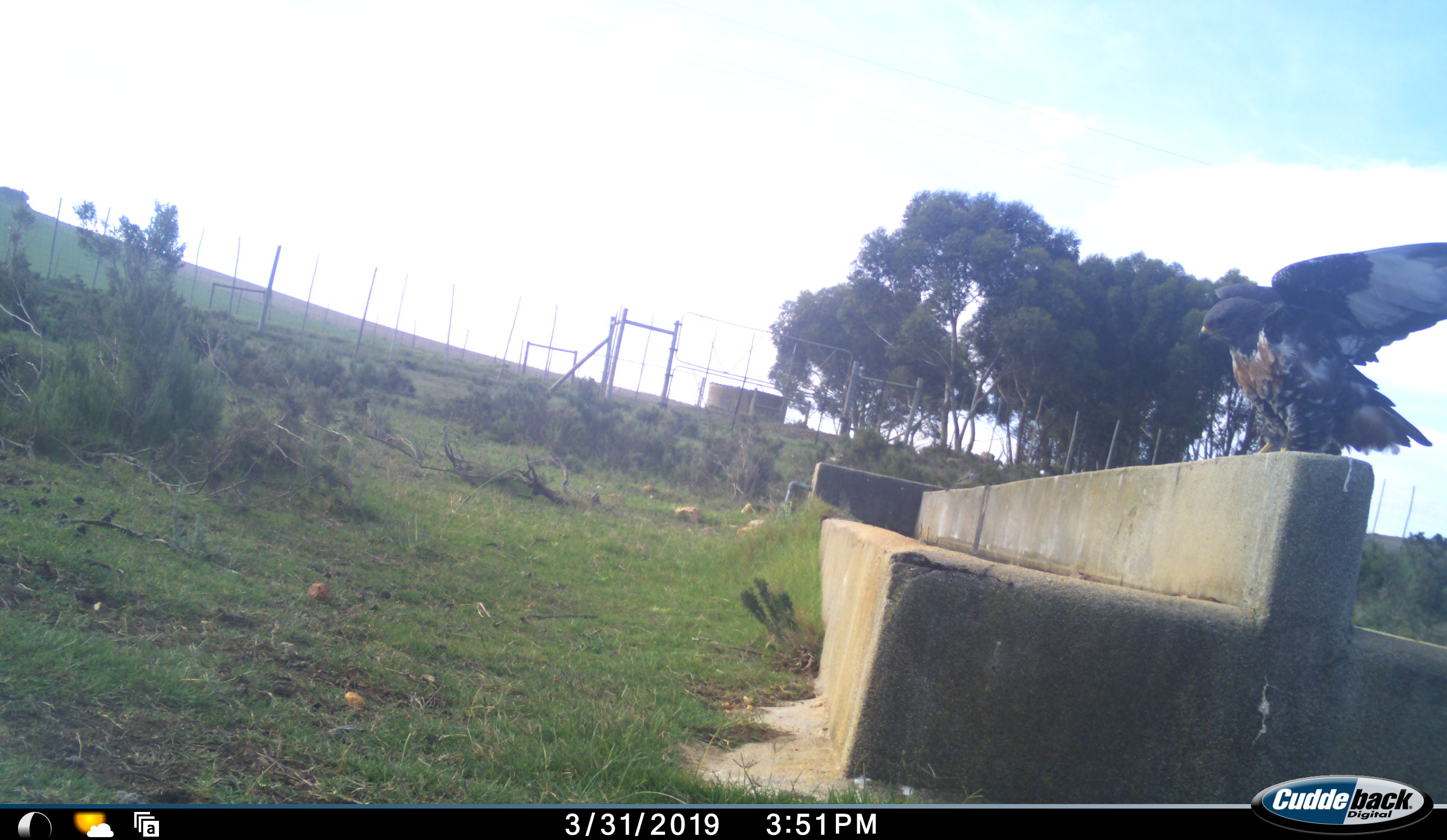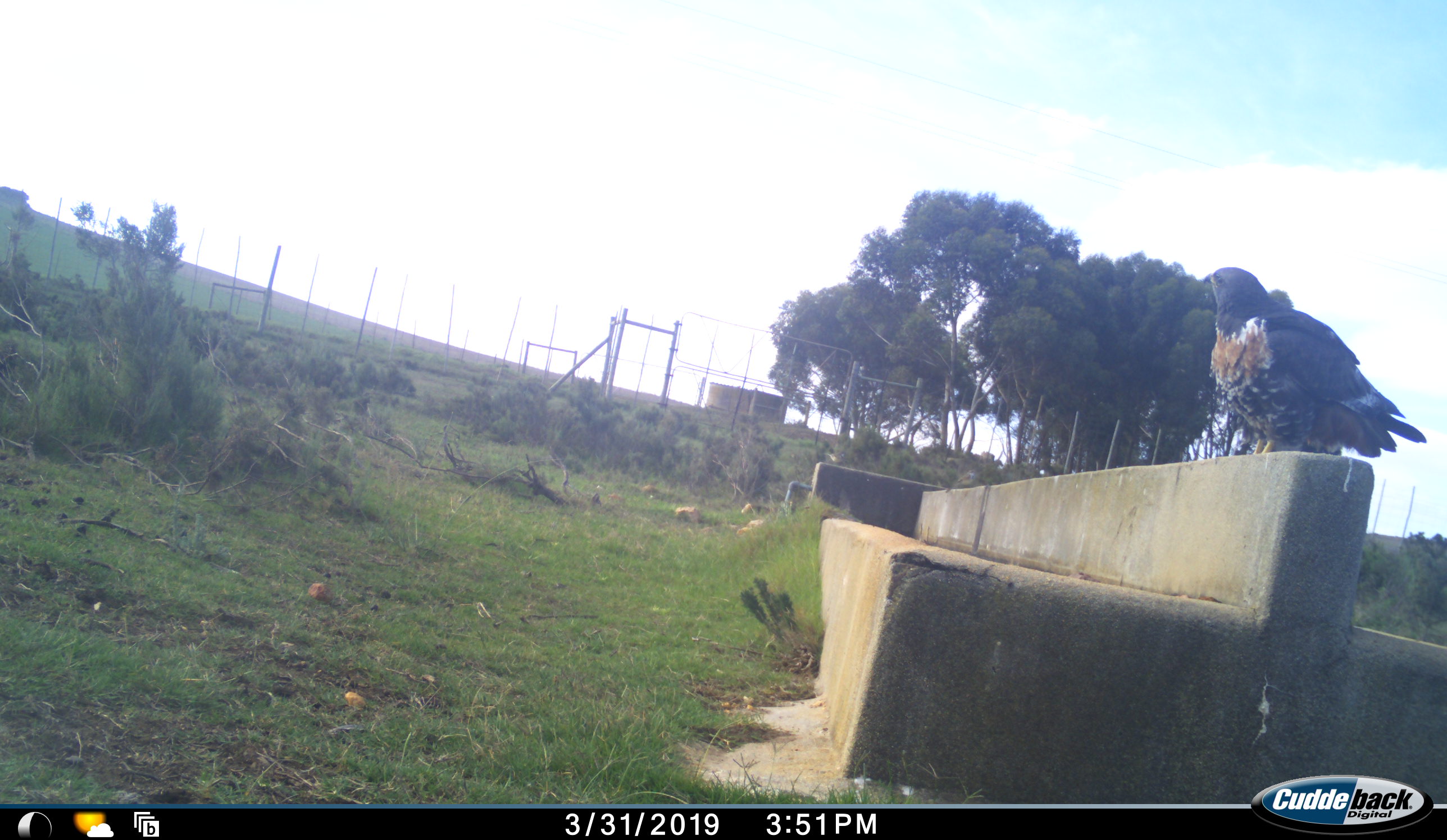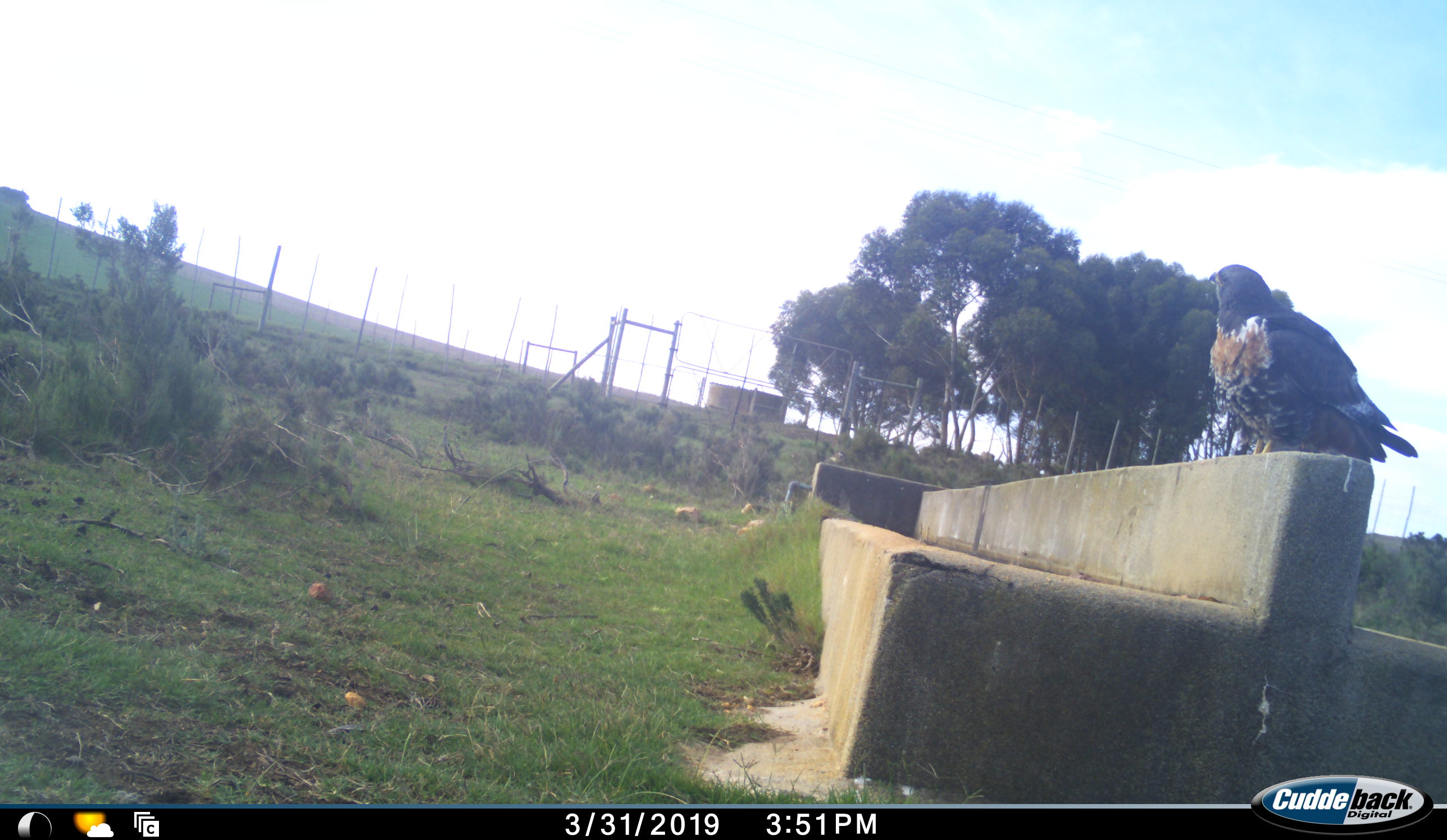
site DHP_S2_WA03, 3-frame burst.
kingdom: Animalia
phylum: Chordata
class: Aves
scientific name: Aves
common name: bird of prey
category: birdofprey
Birdofprey (bird of prey) (Aves), count 1. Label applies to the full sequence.